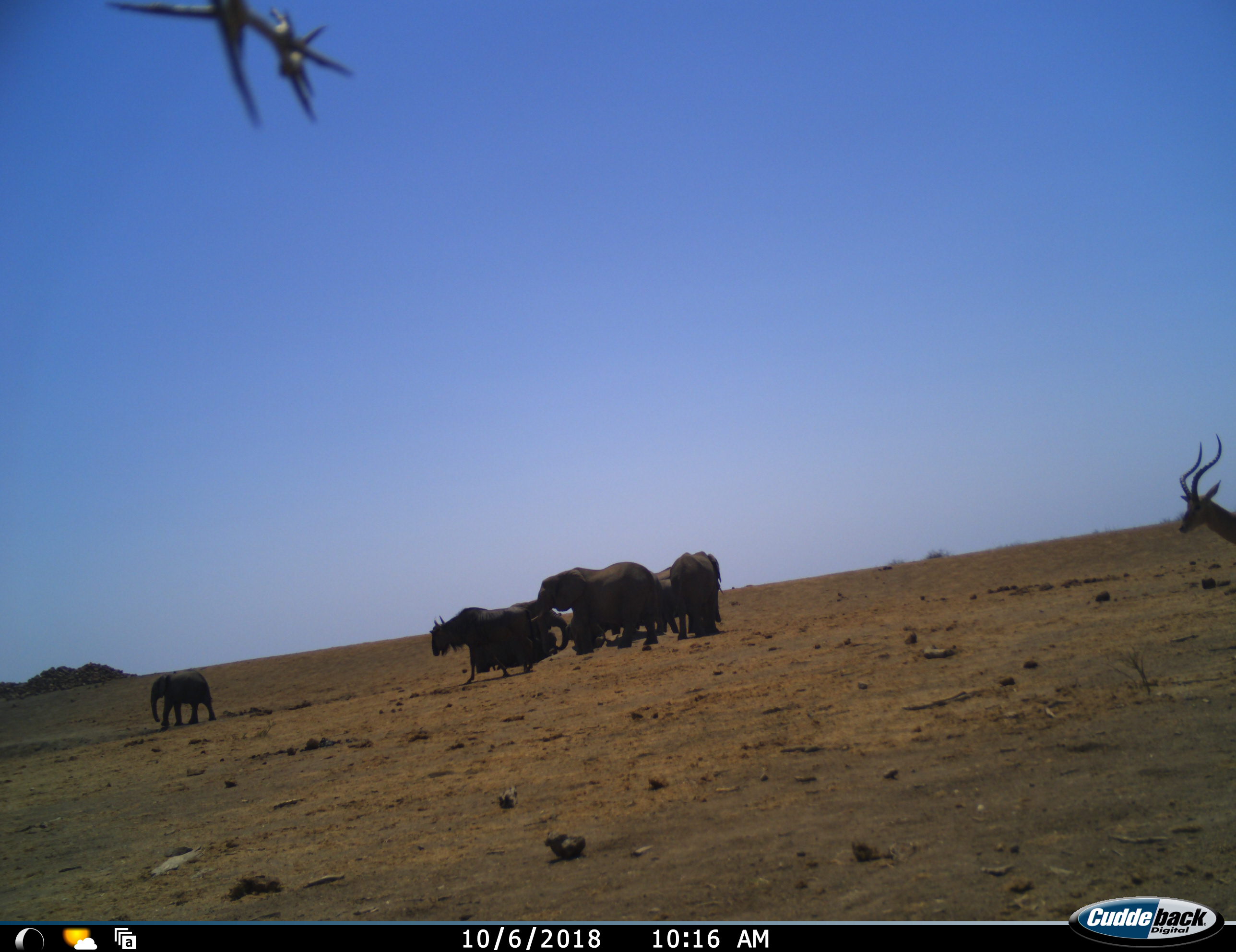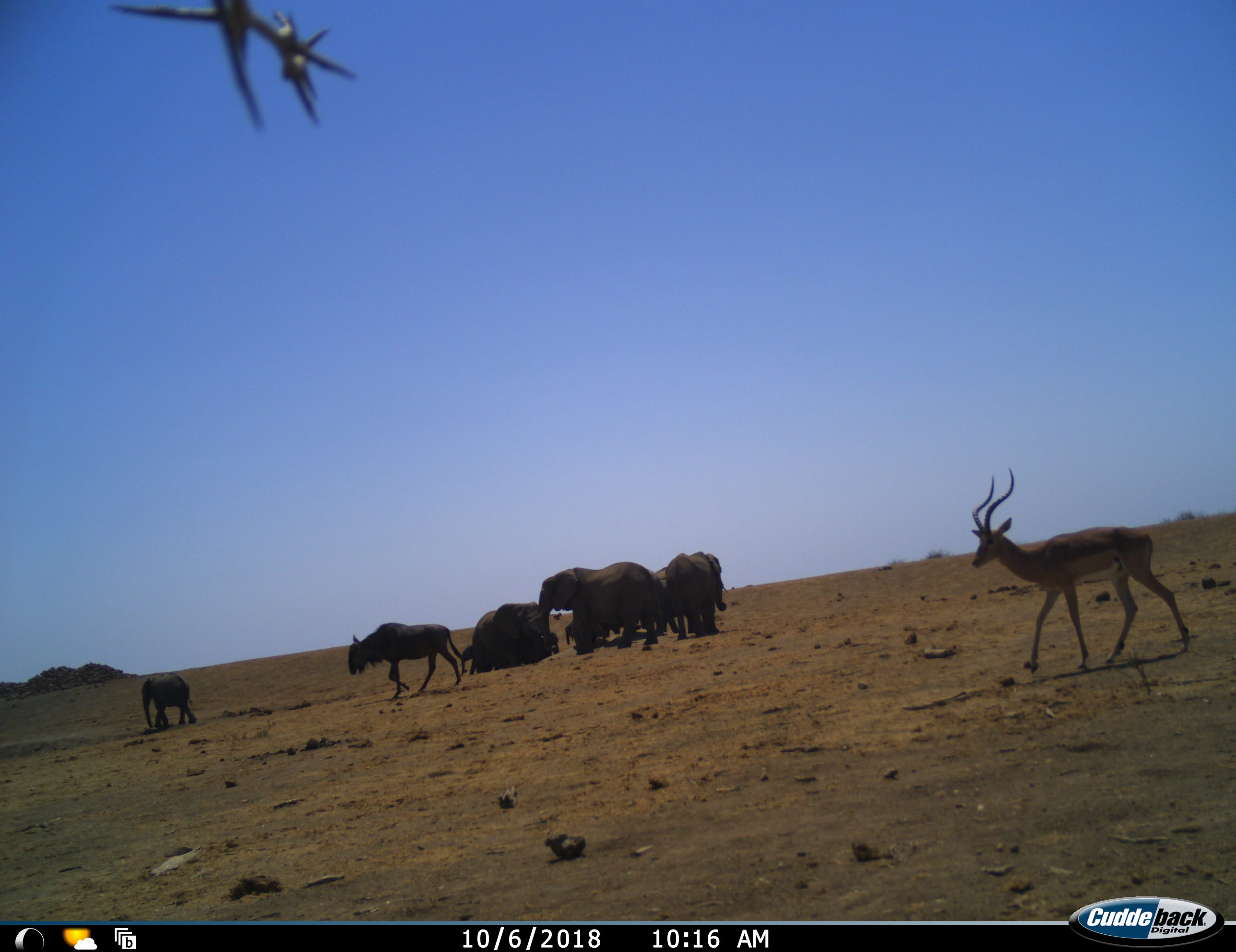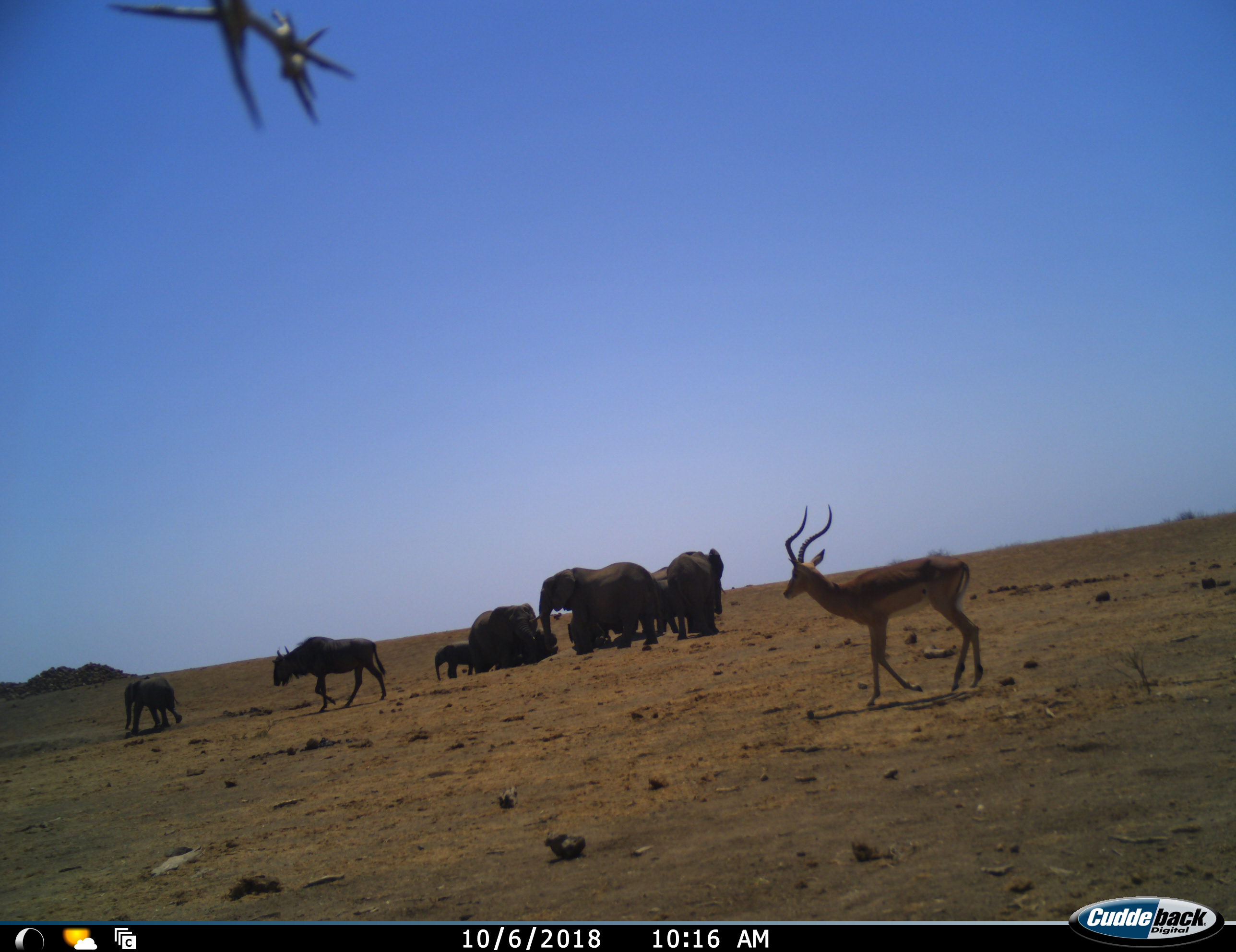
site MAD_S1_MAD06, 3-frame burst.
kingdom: Animalia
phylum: Chordata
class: Mammalia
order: Proboscidea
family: Elephantidae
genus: Loxodonta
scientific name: Loxodonta africana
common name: african bush elephant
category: elephant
Elephant (african bush elephant) (Loxodonta africana), count 7. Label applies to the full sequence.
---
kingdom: Animalia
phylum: Chordata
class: Mammalia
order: Artiodactyla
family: Bovidae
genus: Aepyceros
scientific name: Aepyceros melampus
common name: impala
Impala (Aepyceros melampus), count 1. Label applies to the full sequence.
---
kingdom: Animalia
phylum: Chordata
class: Mammalia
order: Artiodactyla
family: Bovidae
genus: Connochaetes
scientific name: Connochaetes taurinus taurinus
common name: blue wildebeest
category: wildebeestblue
Wildebeestblue (blue wildebeest) (Connochaetes taurinus taurinus), count 1. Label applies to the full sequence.